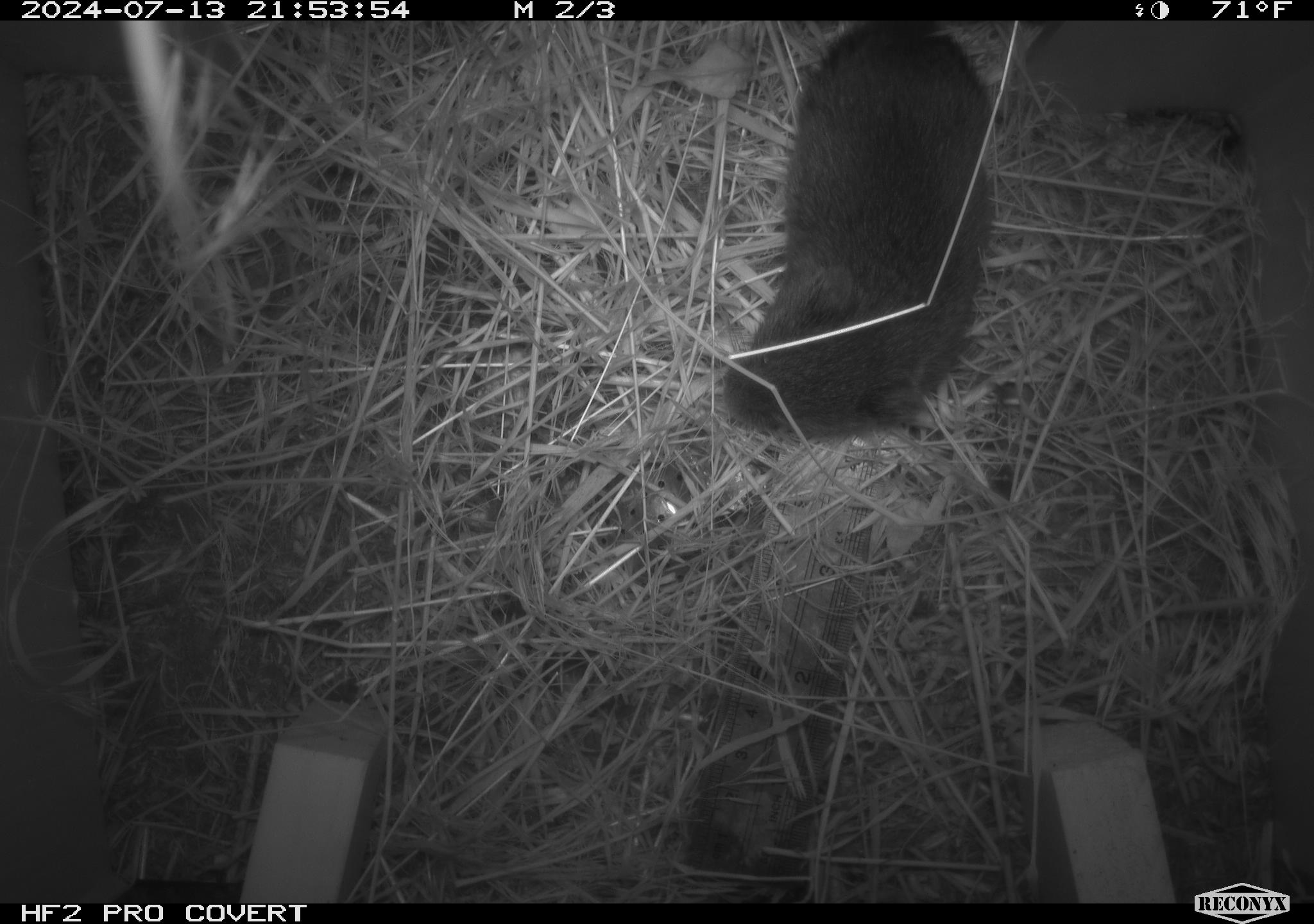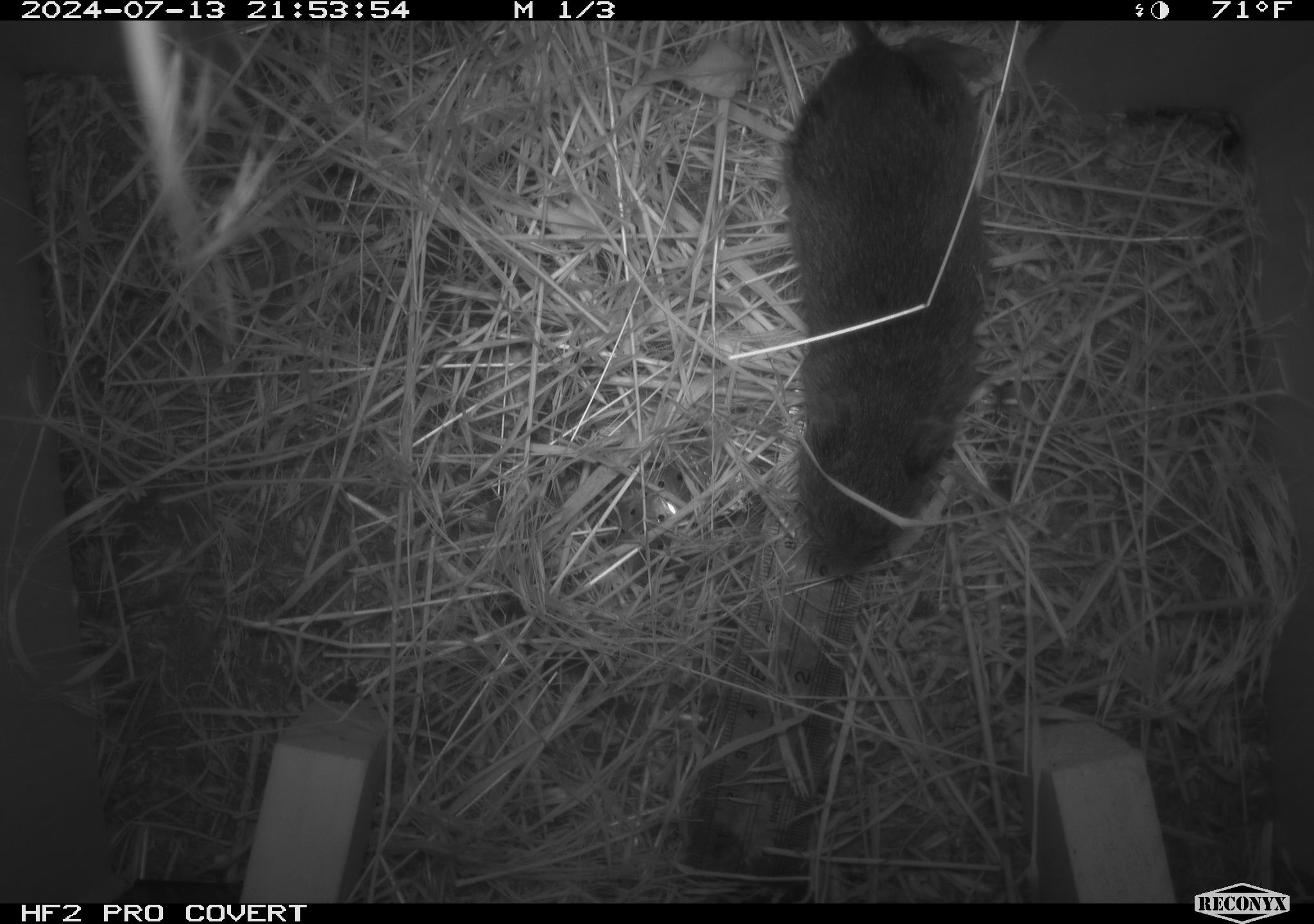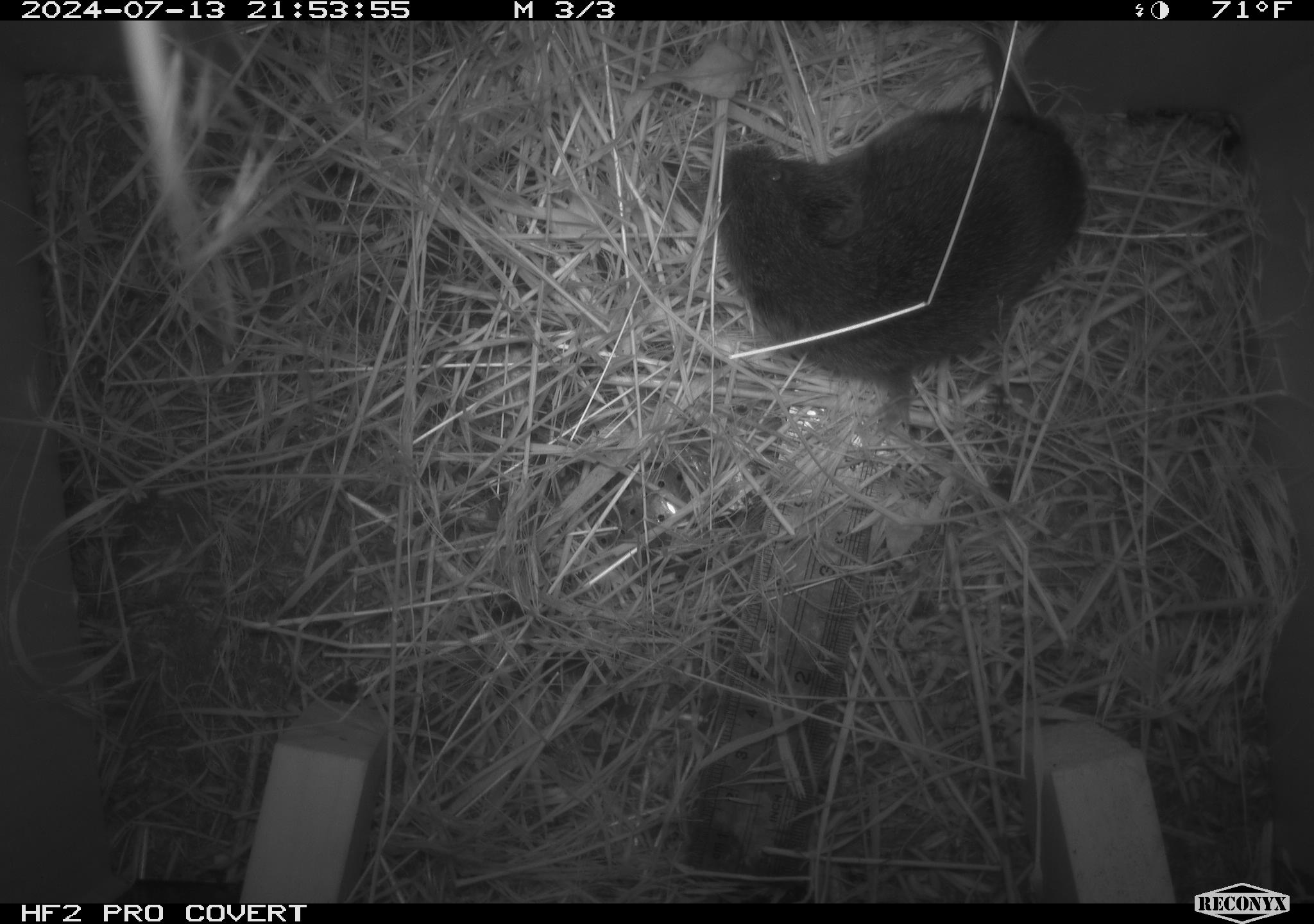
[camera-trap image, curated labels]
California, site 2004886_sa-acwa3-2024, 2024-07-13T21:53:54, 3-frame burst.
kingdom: Animalia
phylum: Chordata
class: Mammalia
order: Rodentia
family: Cricetidae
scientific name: Arvicolinae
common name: voles, lemmings, and muskrats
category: arvicolinae subfamily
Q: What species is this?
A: Arvicolinae subfamily (voles, lemmings, and muskrats) (Arvicolinae).